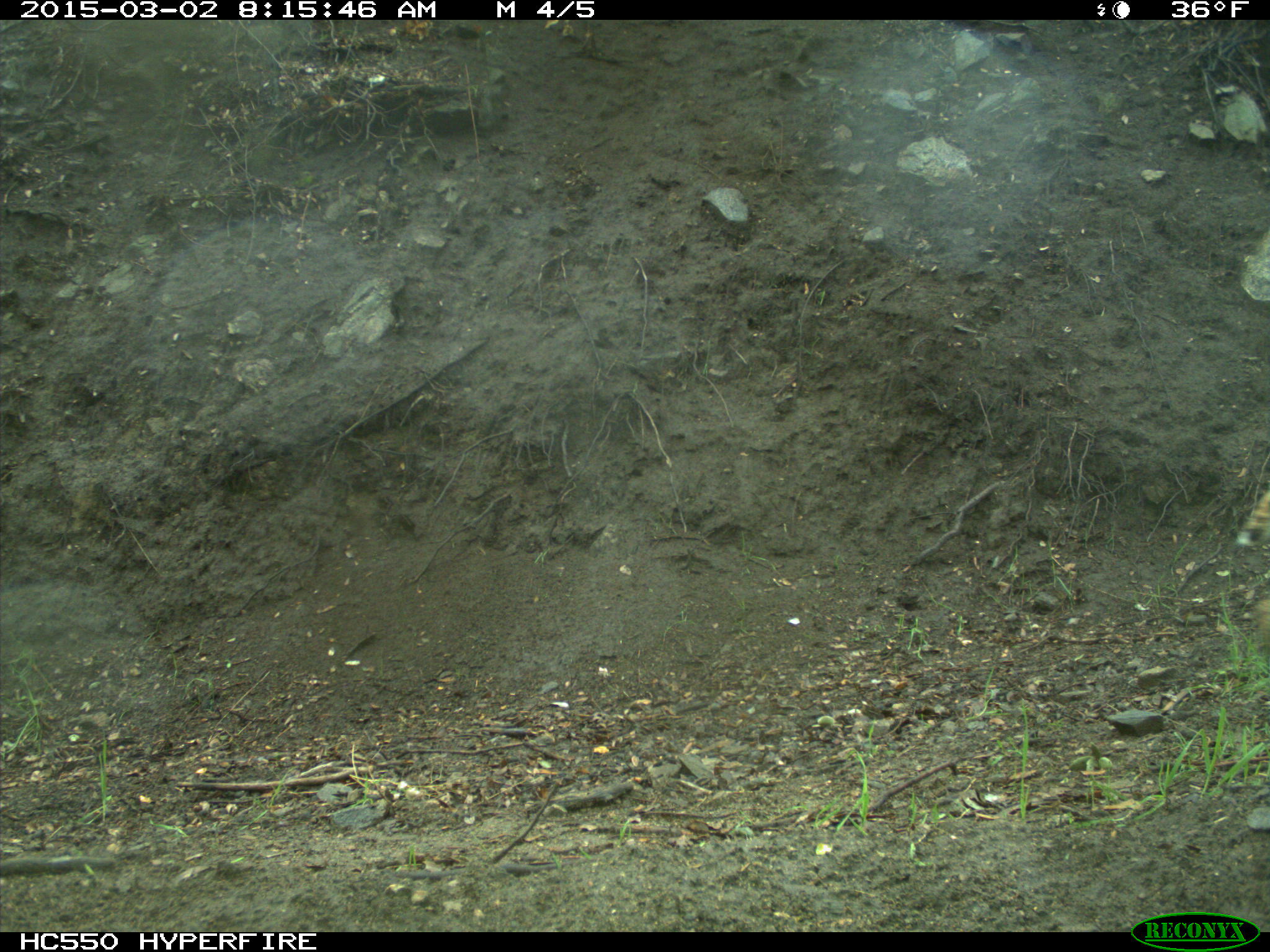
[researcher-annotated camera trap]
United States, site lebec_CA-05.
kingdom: Animalia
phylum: Chordata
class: Mammalia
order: Carnivora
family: Felidae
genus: Lynx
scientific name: Lynx rufus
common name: bobcat